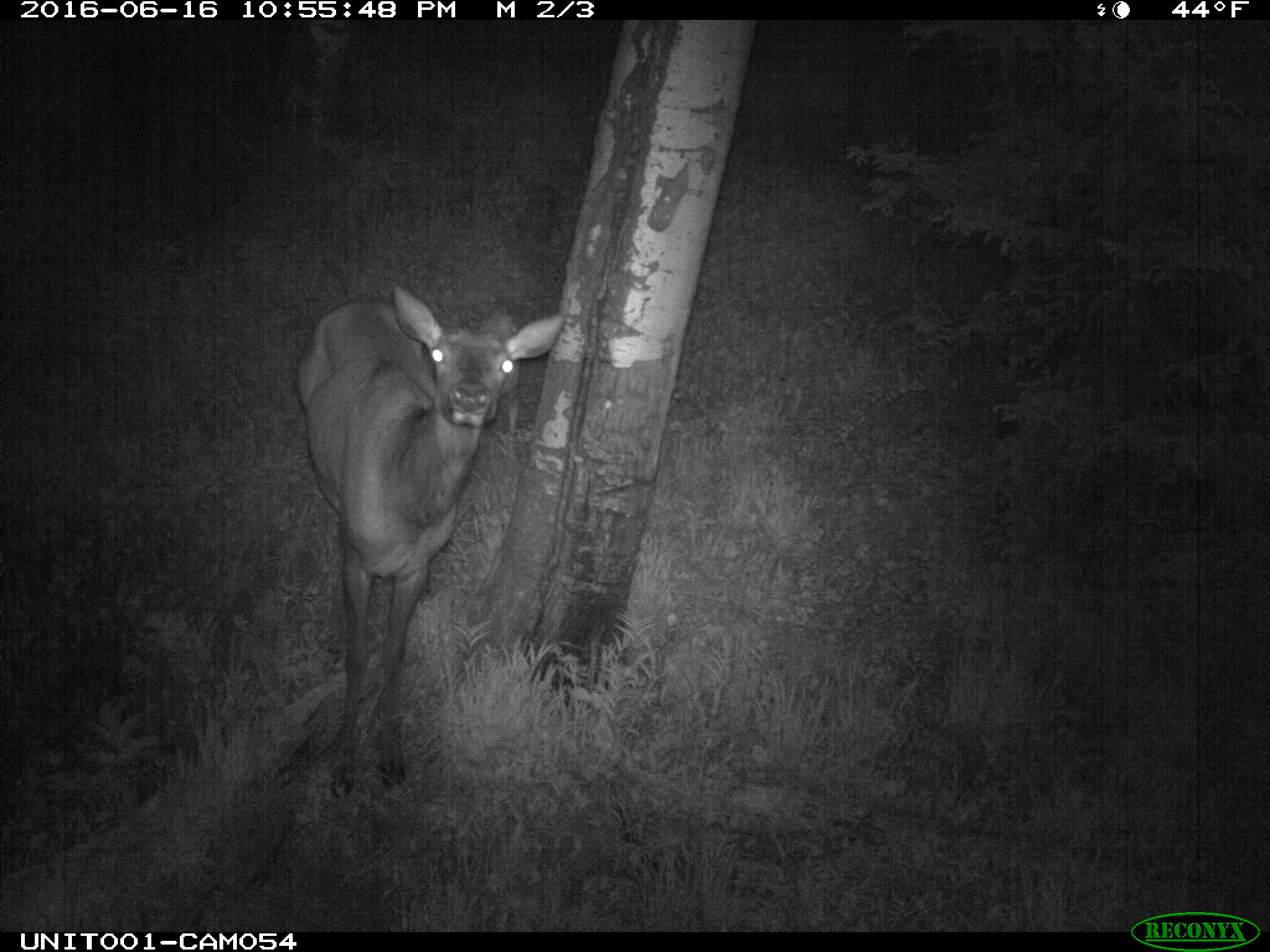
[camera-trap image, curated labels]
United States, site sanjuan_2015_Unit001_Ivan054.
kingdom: Animalia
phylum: Chordata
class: Mammalia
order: Artiodactyla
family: Cervidae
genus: Cervus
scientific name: Cervus elaphus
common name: red deer